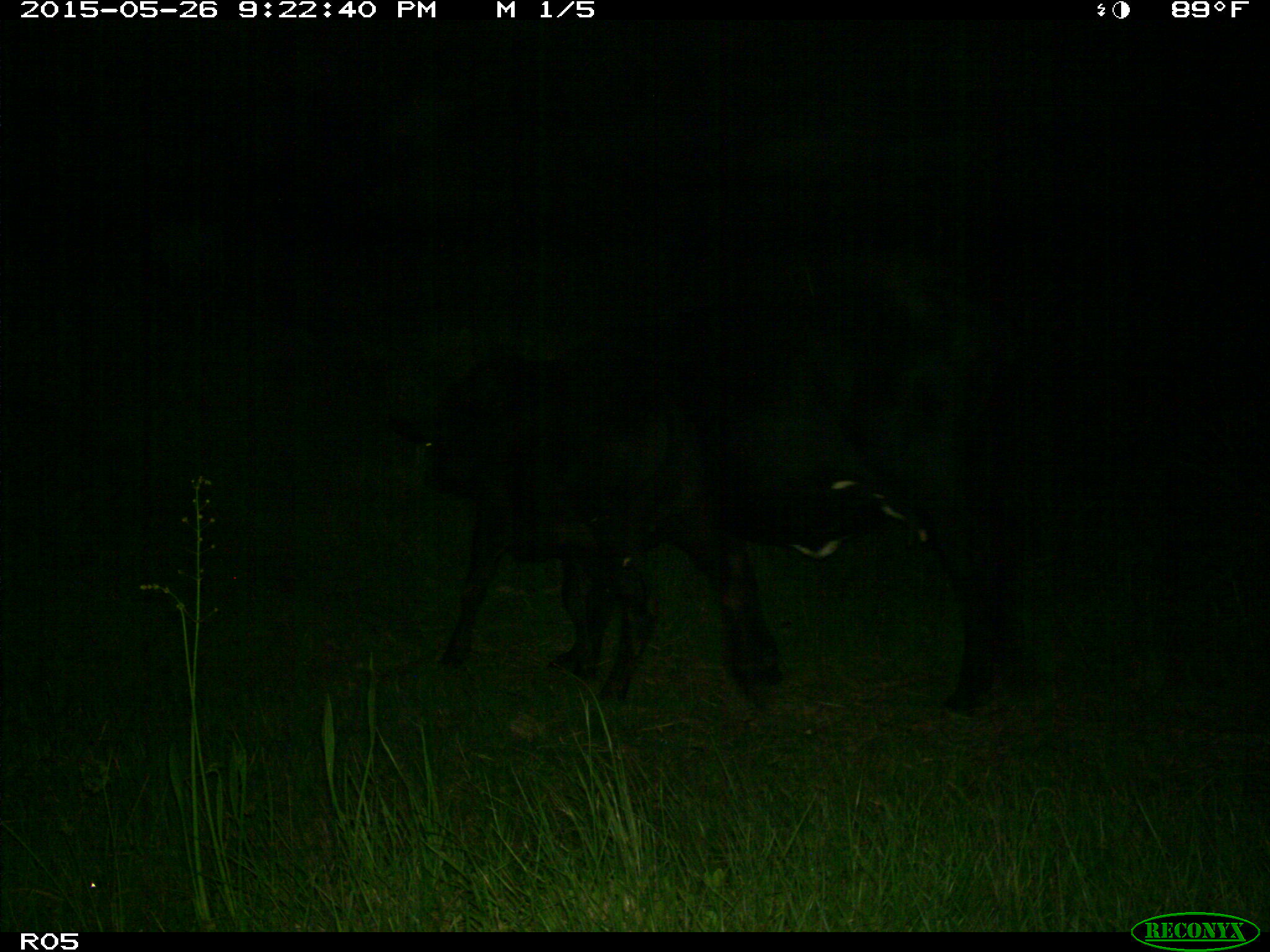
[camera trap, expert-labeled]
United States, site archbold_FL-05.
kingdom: Animalia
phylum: Chordata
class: Mammalia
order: Artiodactyla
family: Bovidae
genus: Bos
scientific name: Bos taurus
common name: domestic cow